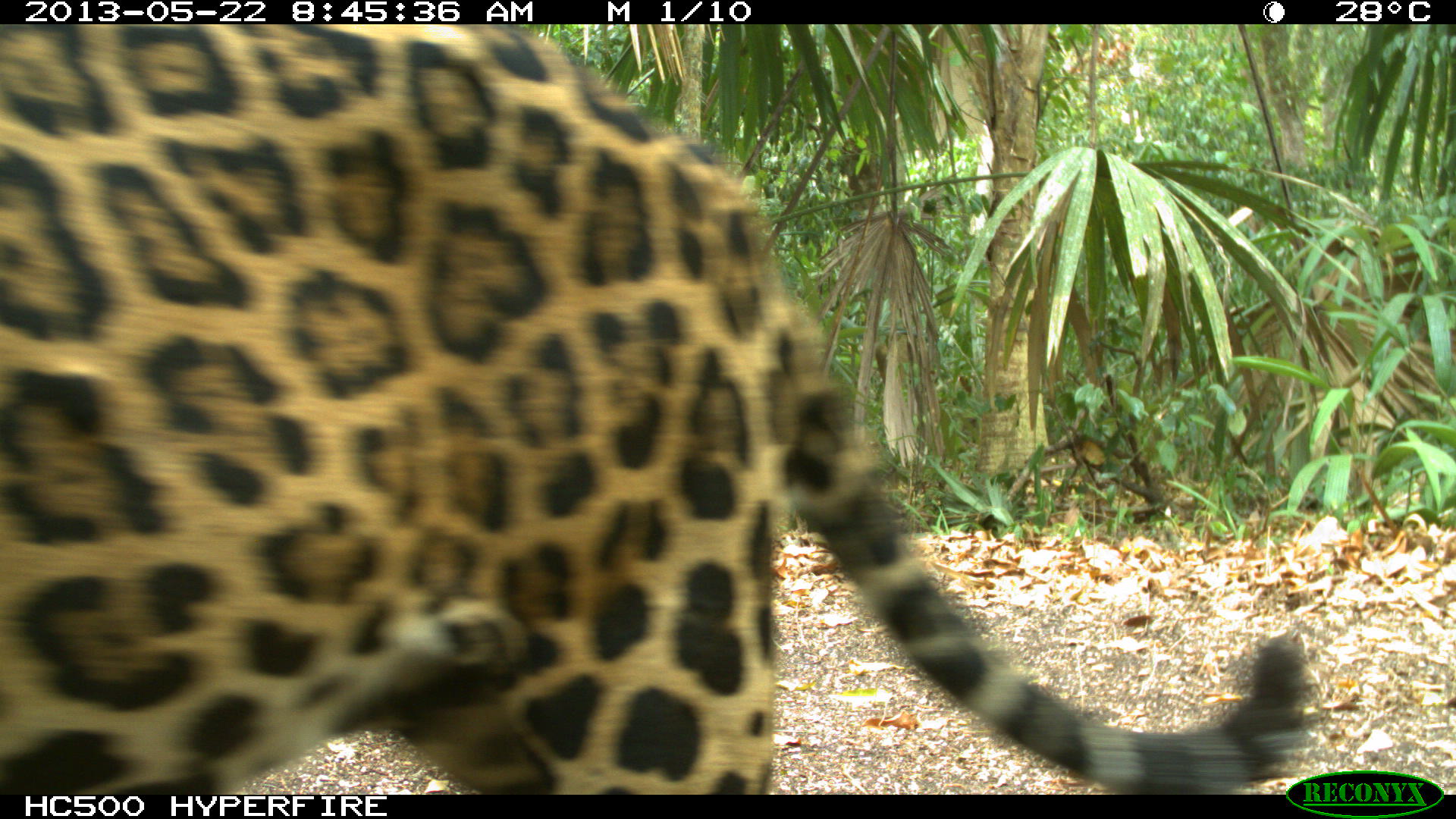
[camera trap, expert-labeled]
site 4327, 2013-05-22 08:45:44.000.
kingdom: Animalia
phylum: Chordata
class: Mammalia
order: Carnivora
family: Felidae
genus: Panthera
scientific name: Panthera onca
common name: jaguar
Panthera onca (jaguar), count 1, sex male.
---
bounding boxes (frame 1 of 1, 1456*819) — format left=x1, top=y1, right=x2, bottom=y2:
panthera onca: left=1, top=26, right=1317, bottom=791